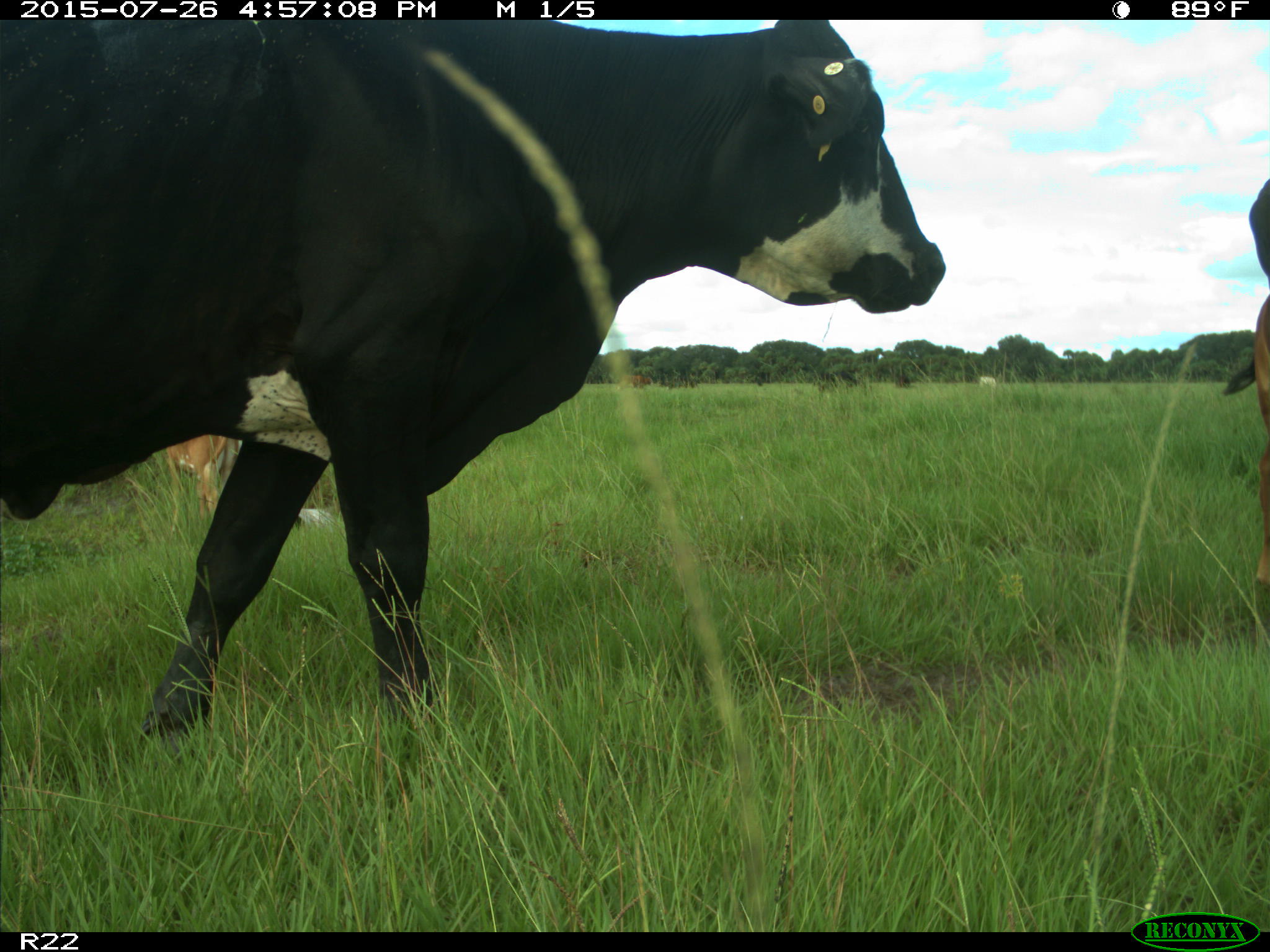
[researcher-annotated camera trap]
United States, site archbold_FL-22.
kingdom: Animalia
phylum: Chordata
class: Mammalia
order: Artiodactyla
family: Bovidae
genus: Bos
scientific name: Bos taurus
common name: domestic cow